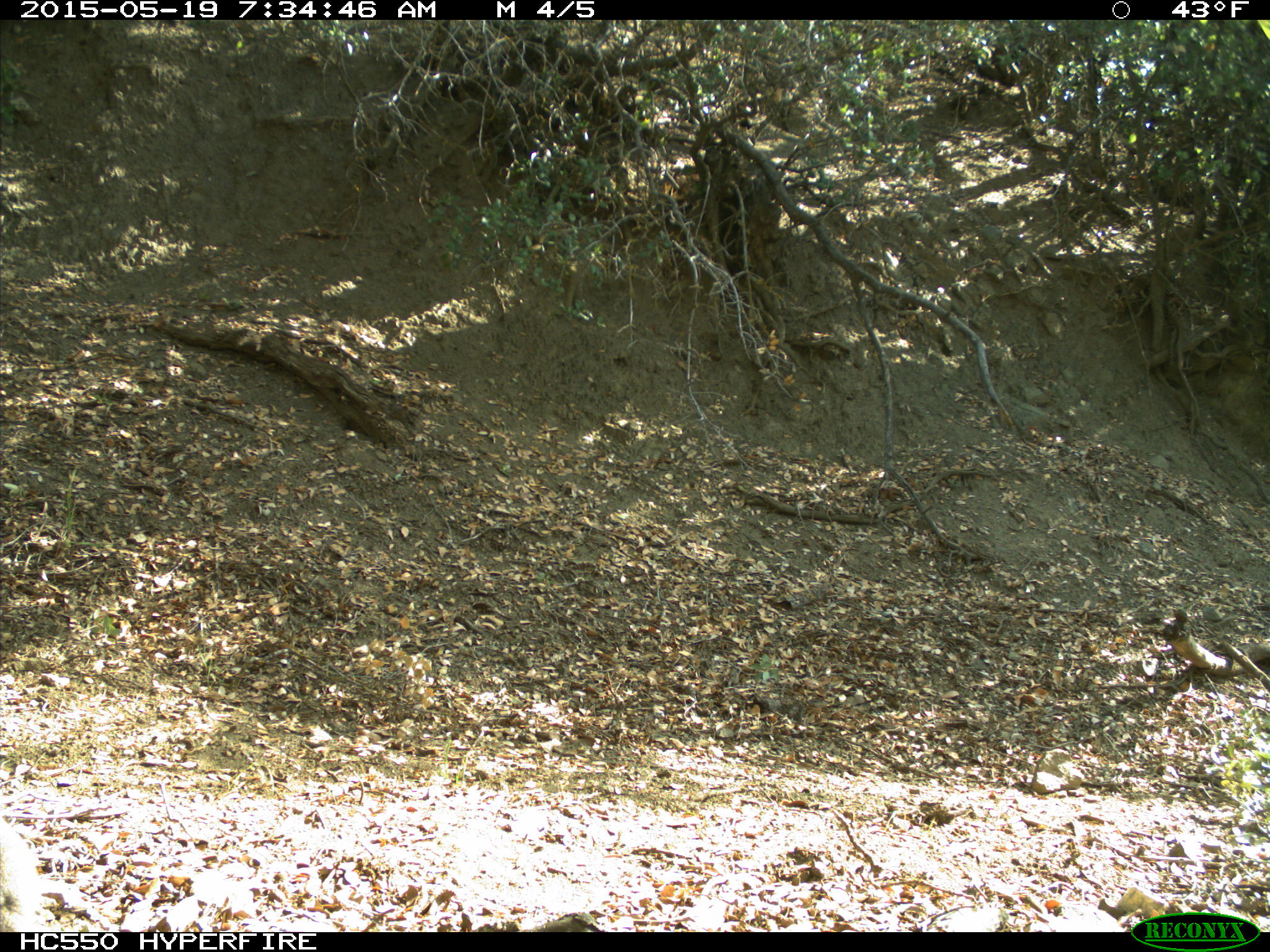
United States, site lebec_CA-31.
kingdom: Animalia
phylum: Chordata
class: Mammalia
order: Rodentia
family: Sciuridae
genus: Otospermophilus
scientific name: Otospermophilus beecheyi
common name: california ground squirrel